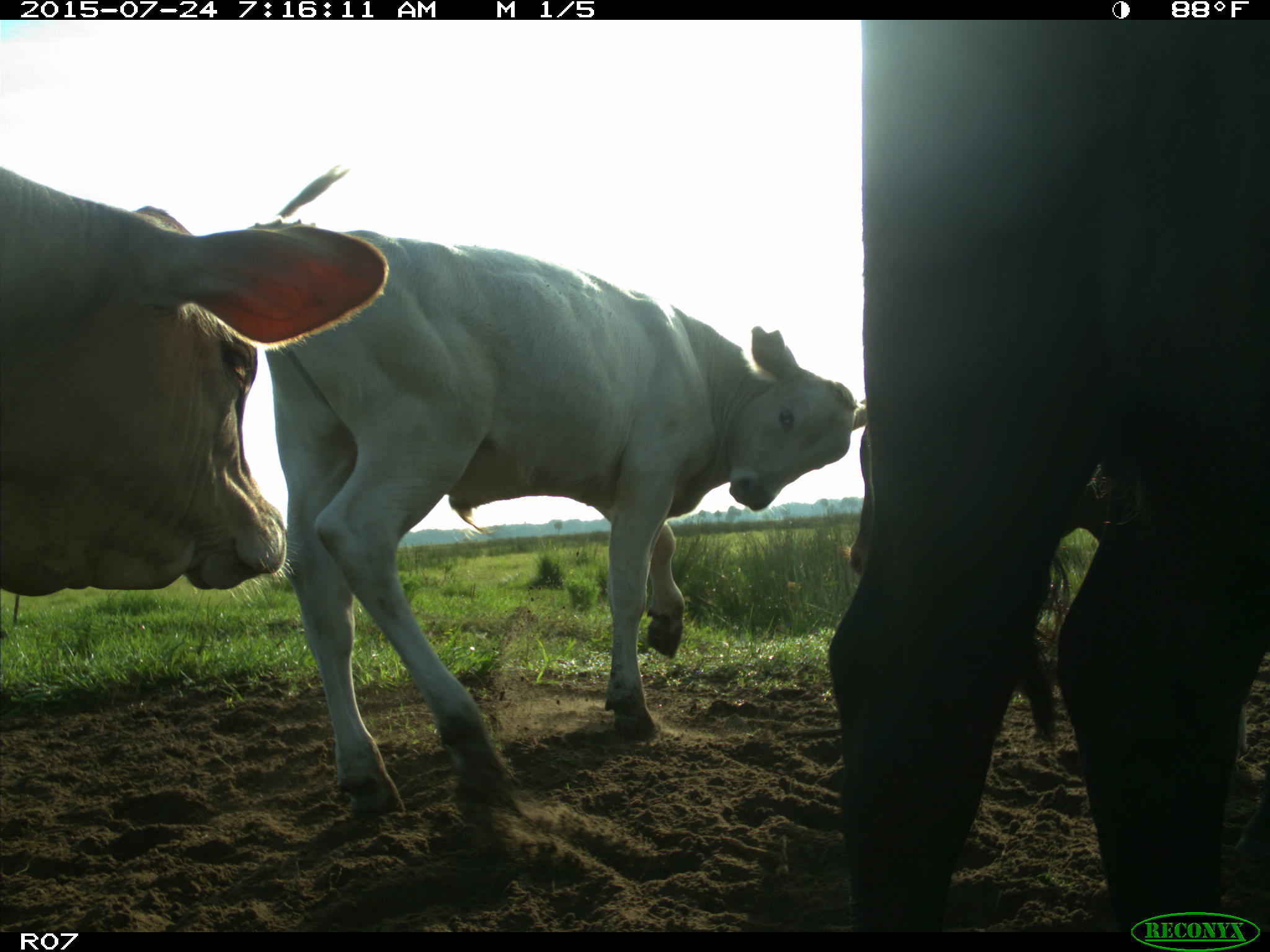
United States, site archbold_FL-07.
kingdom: Animalia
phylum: Chordata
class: Mammalia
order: Artiodactyla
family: Bovidae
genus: Bos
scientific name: Bos taurus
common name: domestic cow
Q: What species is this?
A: Bos taurus (domestic cow).